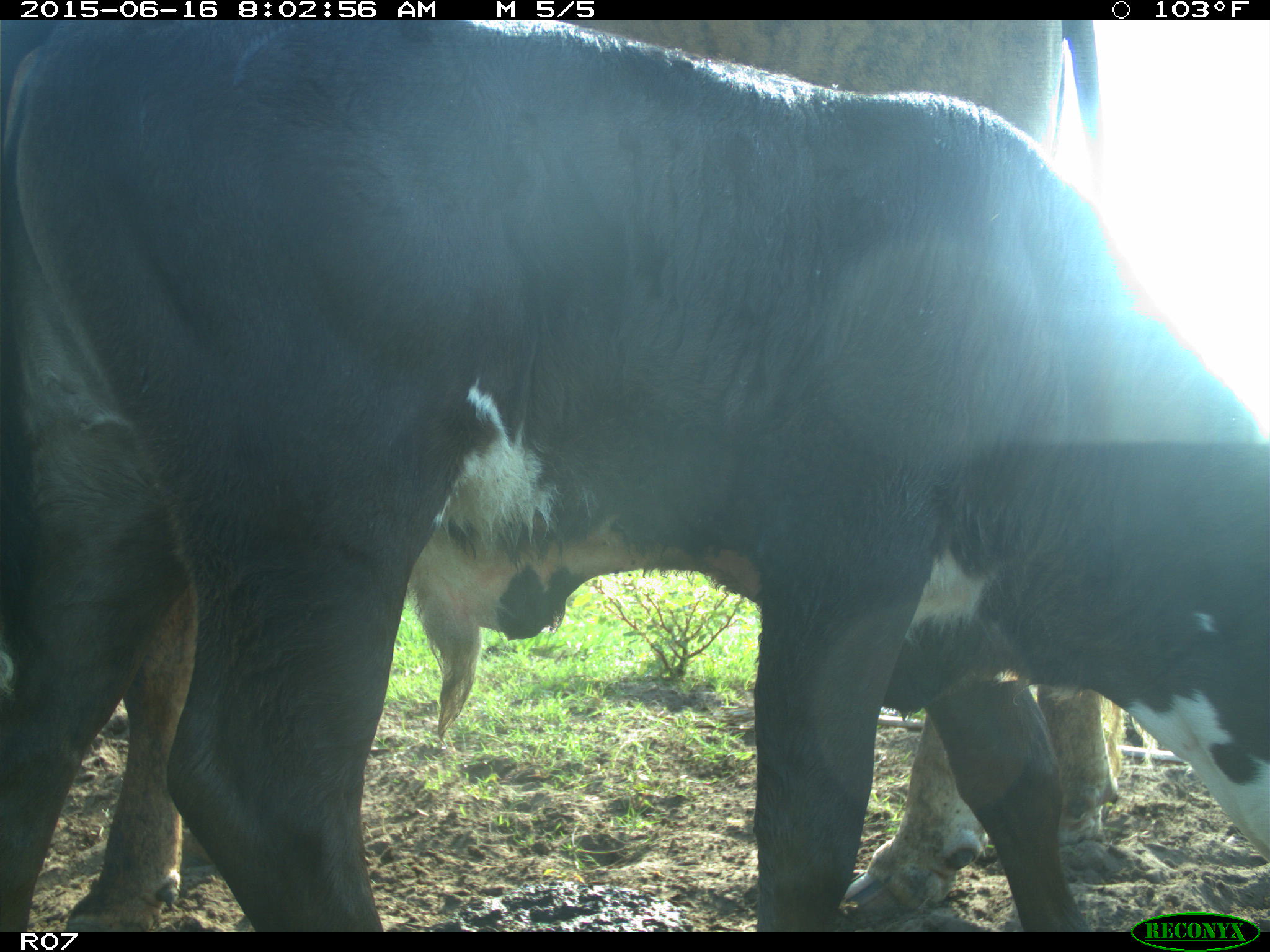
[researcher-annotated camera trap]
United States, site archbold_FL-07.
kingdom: Animalia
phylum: Chordata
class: Mammalia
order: Artiodactyla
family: Bovidae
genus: Bos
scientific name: Bos taurus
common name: domestic cow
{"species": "Bos taurus (domestic cow)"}